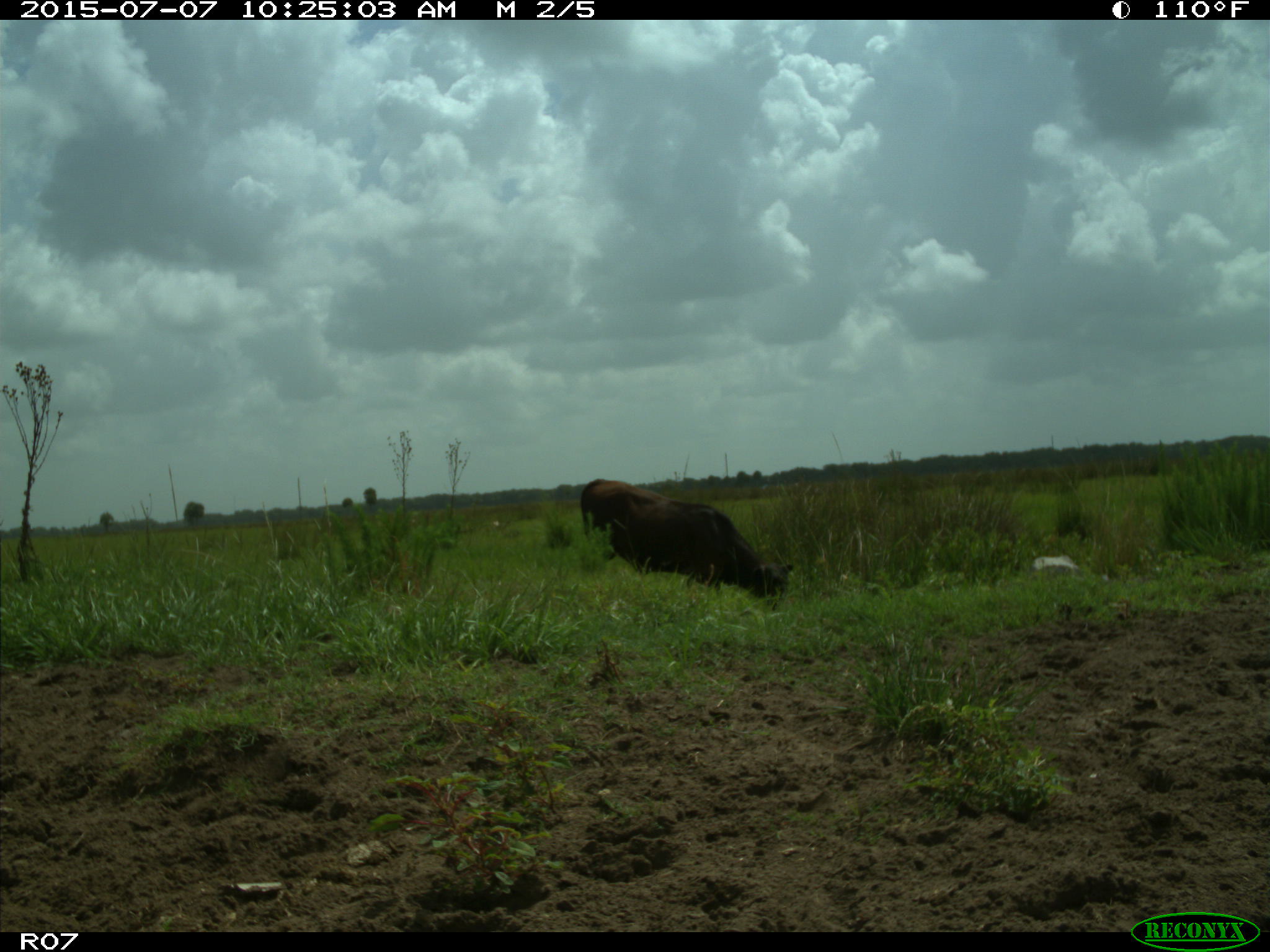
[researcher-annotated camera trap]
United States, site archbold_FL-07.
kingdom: Animalia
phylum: Chordata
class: Mammalia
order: Artiodactyla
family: Bovidae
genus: Bos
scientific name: Bos taurus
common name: domestic cow